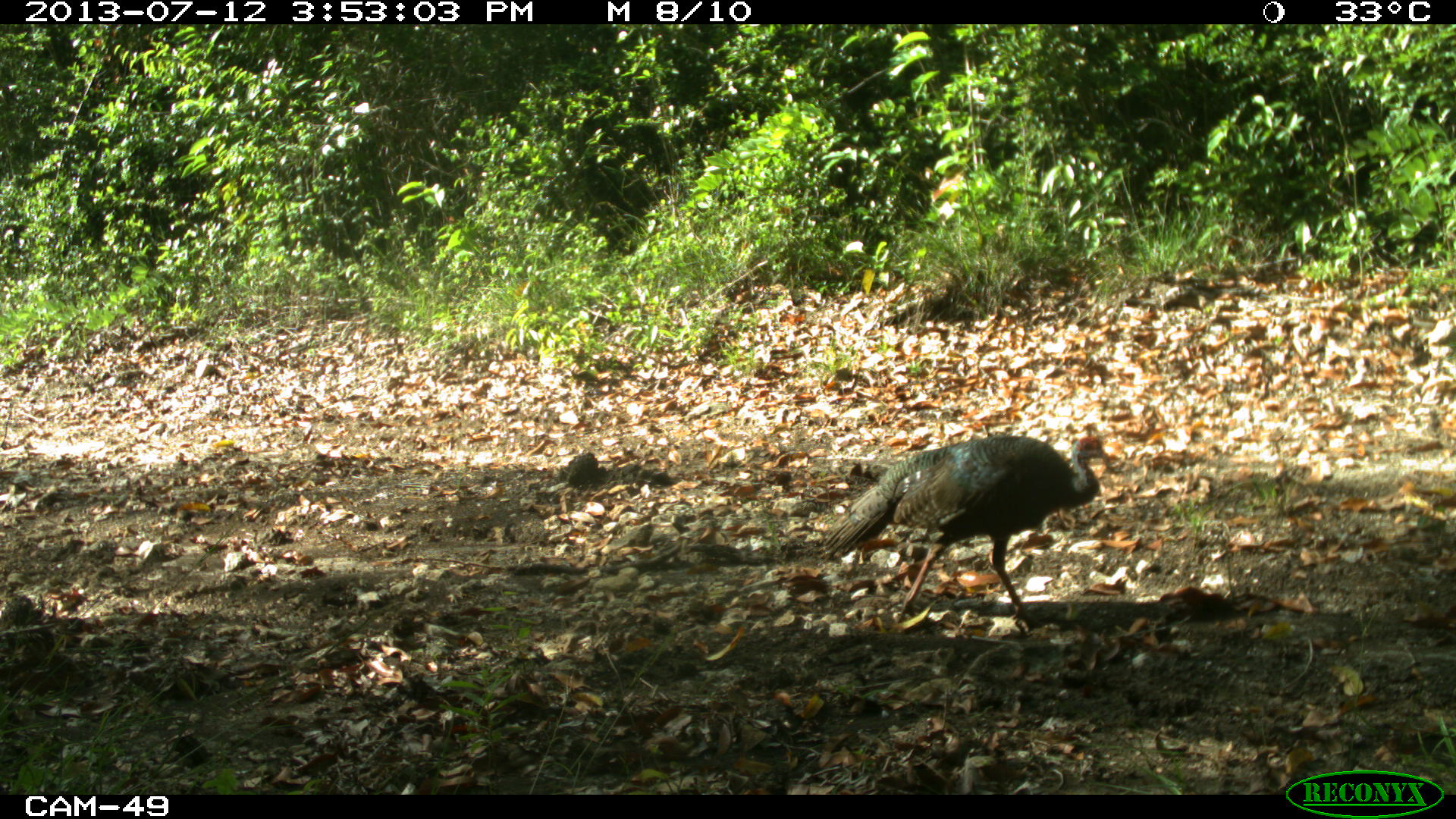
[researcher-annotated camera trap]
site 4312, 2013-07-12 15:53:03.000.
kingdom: Animalia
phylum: Chordata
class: Aves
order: Galliformes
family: Phasianidae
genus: Meleagris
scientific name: Meleagris ocellata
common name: ocellated turkey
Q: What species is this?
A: Meleagris ocellata (ocellated turkey).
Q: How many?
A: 2.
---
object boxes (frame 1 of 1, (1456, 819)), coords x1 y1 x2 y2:
meleagris ocellata: 822 433 1112 632